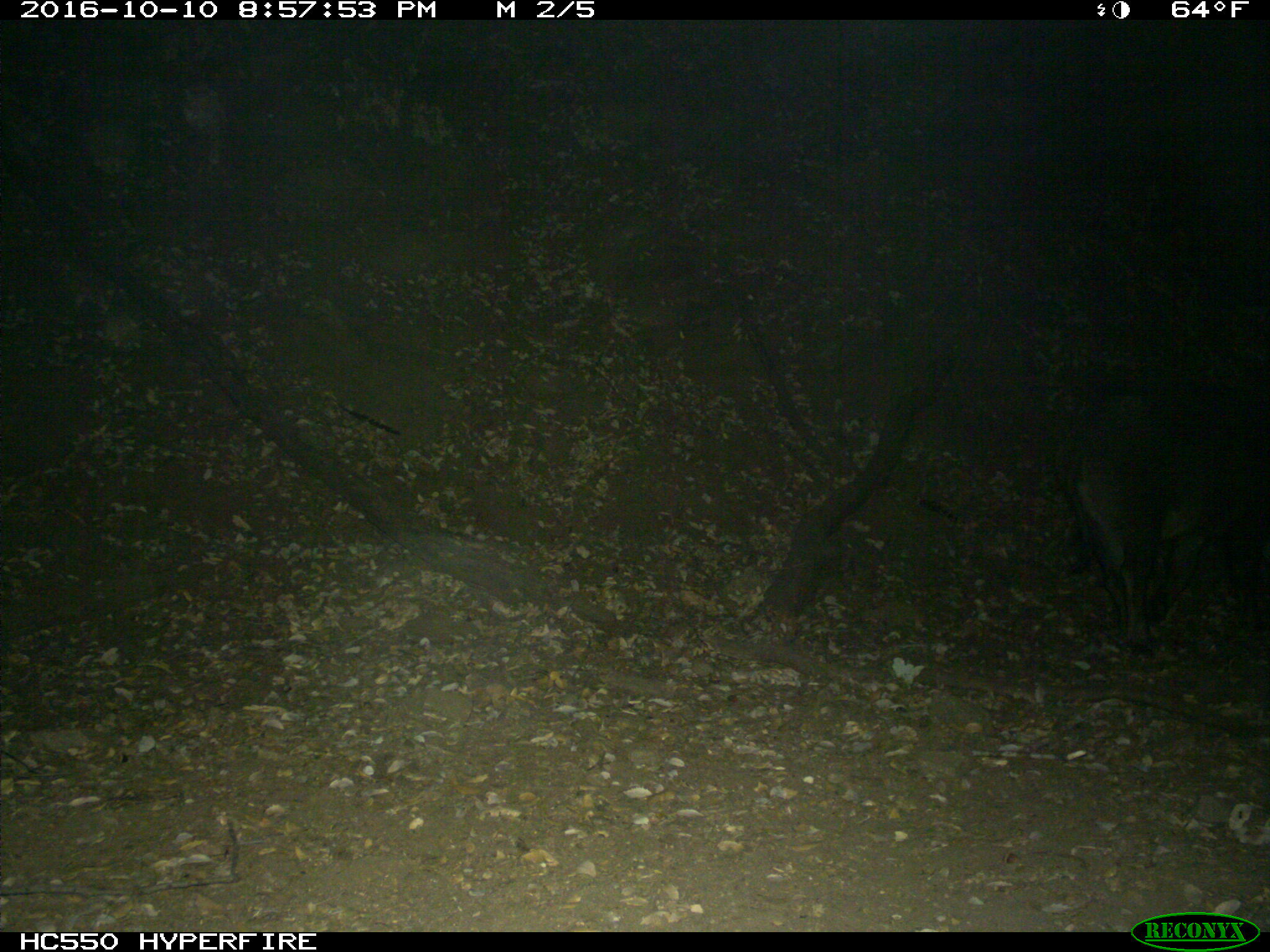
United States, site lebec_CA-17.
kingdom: Animalia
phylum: Chordata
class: Mammalia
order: Artiodactyla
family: Suidae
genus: Sus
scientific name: Sus scrofa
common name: wild boar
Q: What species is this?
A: Sus scrofa (wild boar).